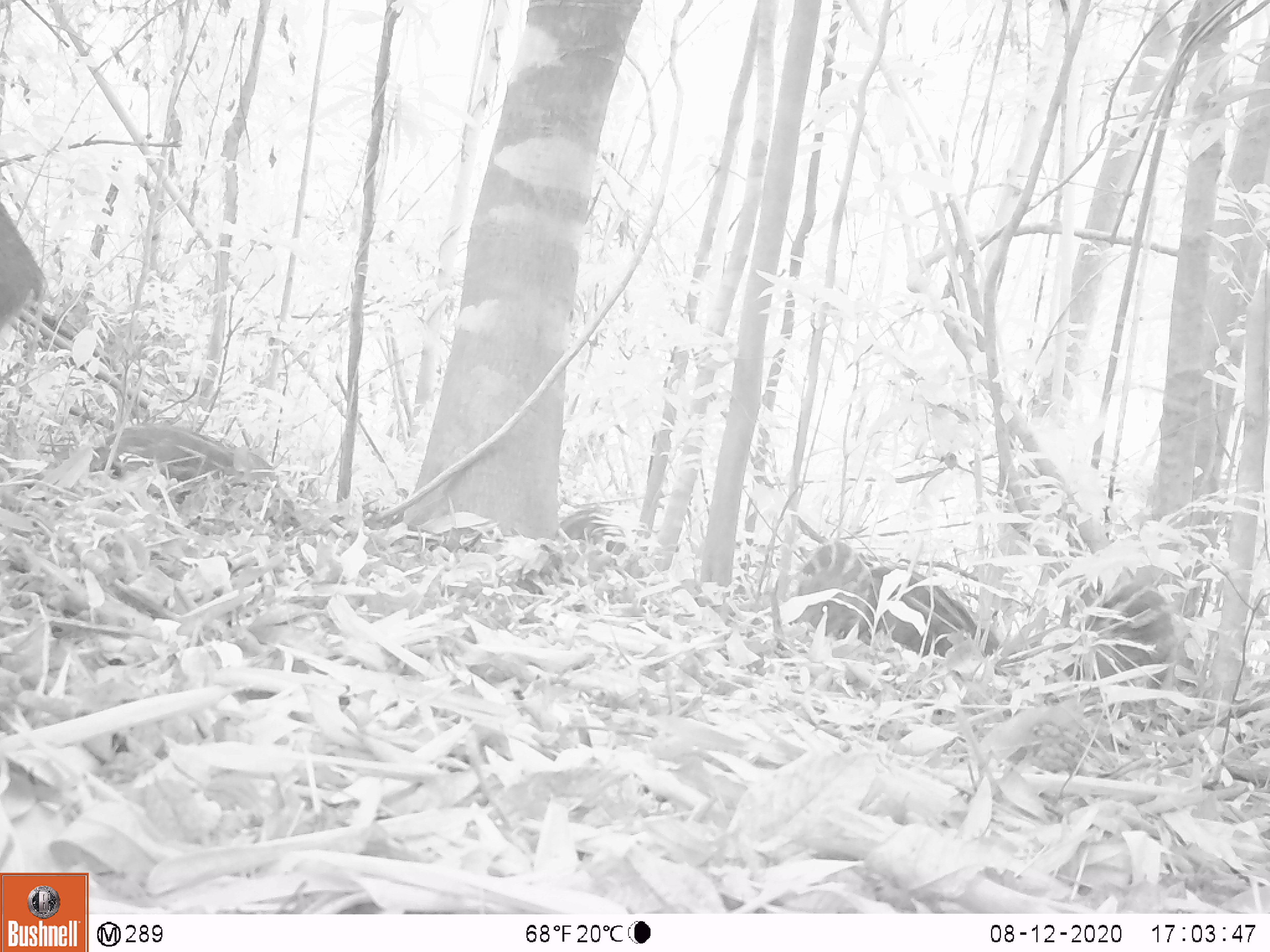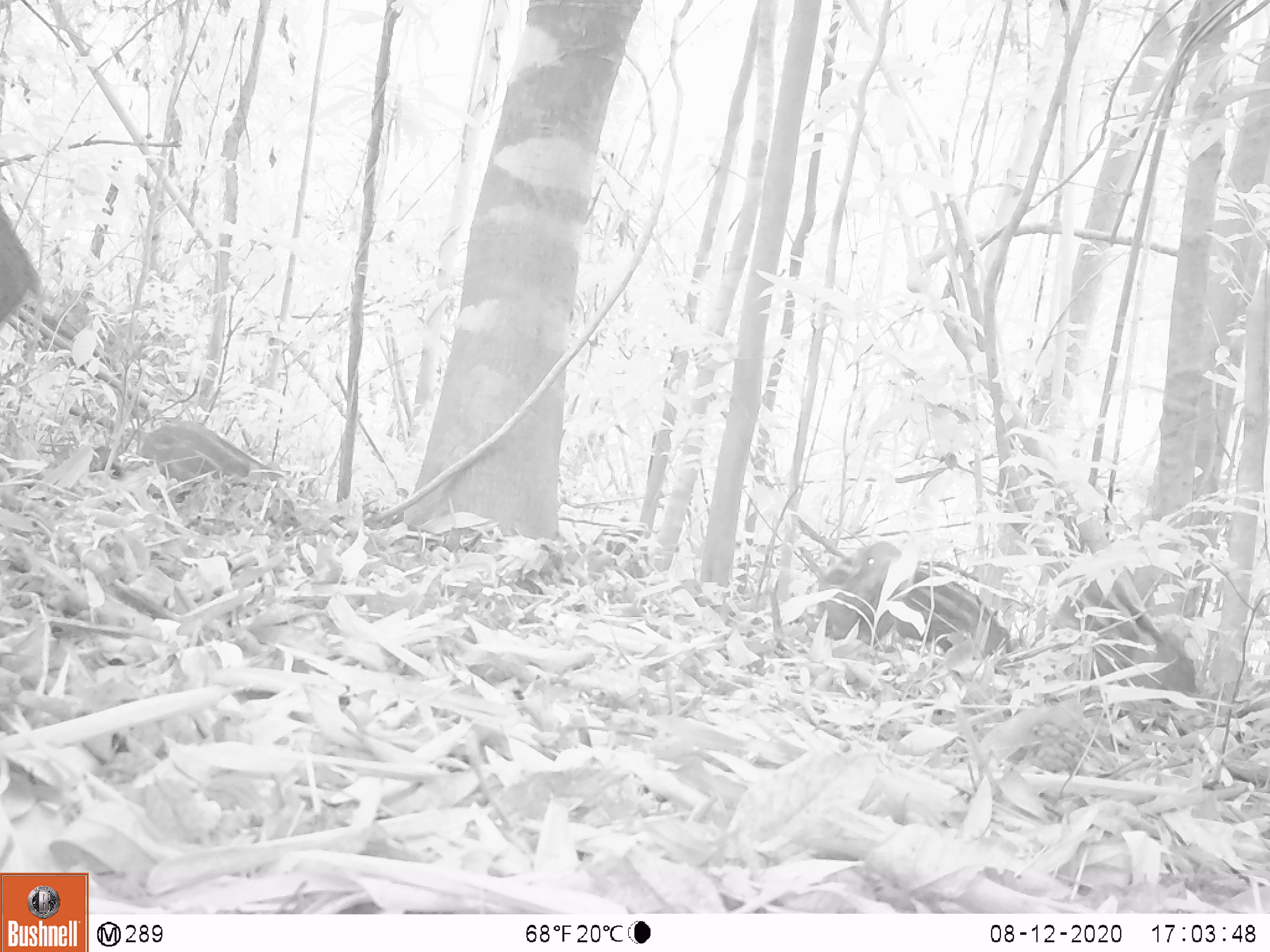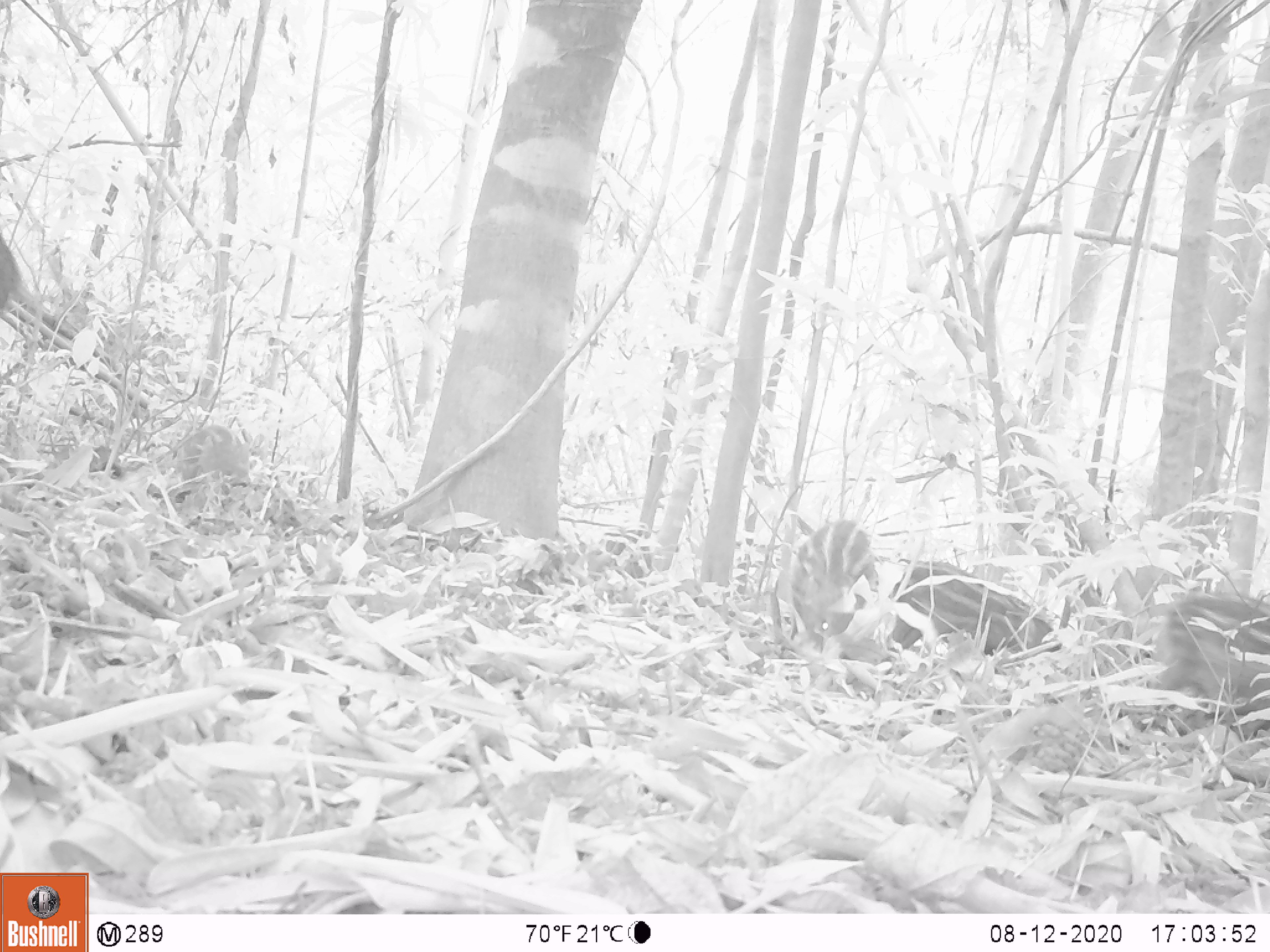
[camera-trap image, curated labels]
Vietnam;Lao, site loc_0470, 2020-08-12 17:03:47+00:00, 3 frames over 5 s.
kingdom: Animalia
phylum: Chordata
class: Mammalia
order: Artiodactyla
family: Suidae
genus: Sus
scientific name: Sus scrofa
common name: eurasian wild pig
Eurasian wild pig (Sus scrofa). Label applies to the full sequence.